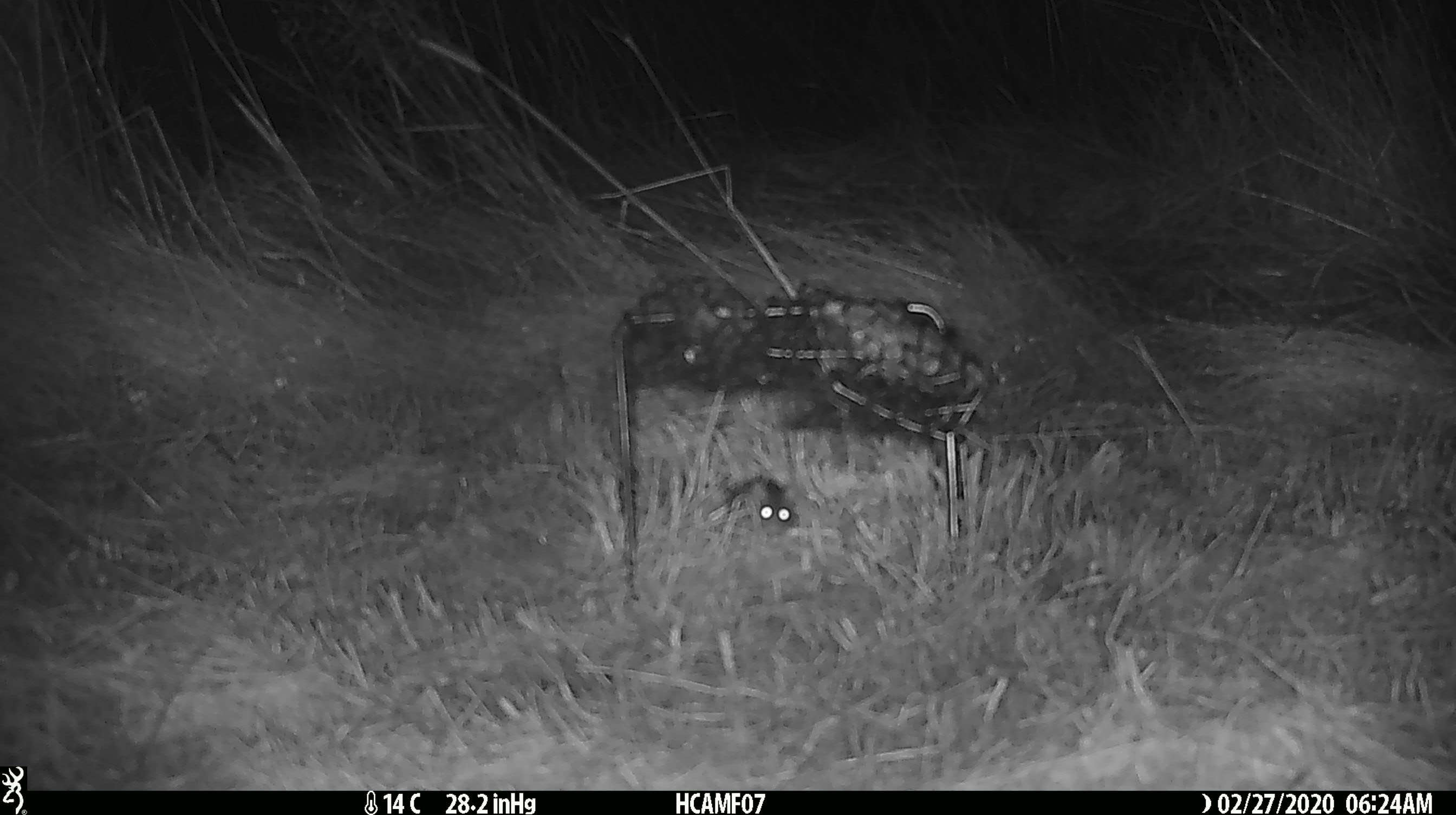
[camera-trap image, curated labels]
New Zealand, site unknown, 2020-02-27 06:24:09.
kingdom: Animalia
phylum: Chordata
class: Mammalia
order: Rodentia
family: Muridae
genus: Mus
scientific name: Mus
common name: mouse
Mouse (Mus).